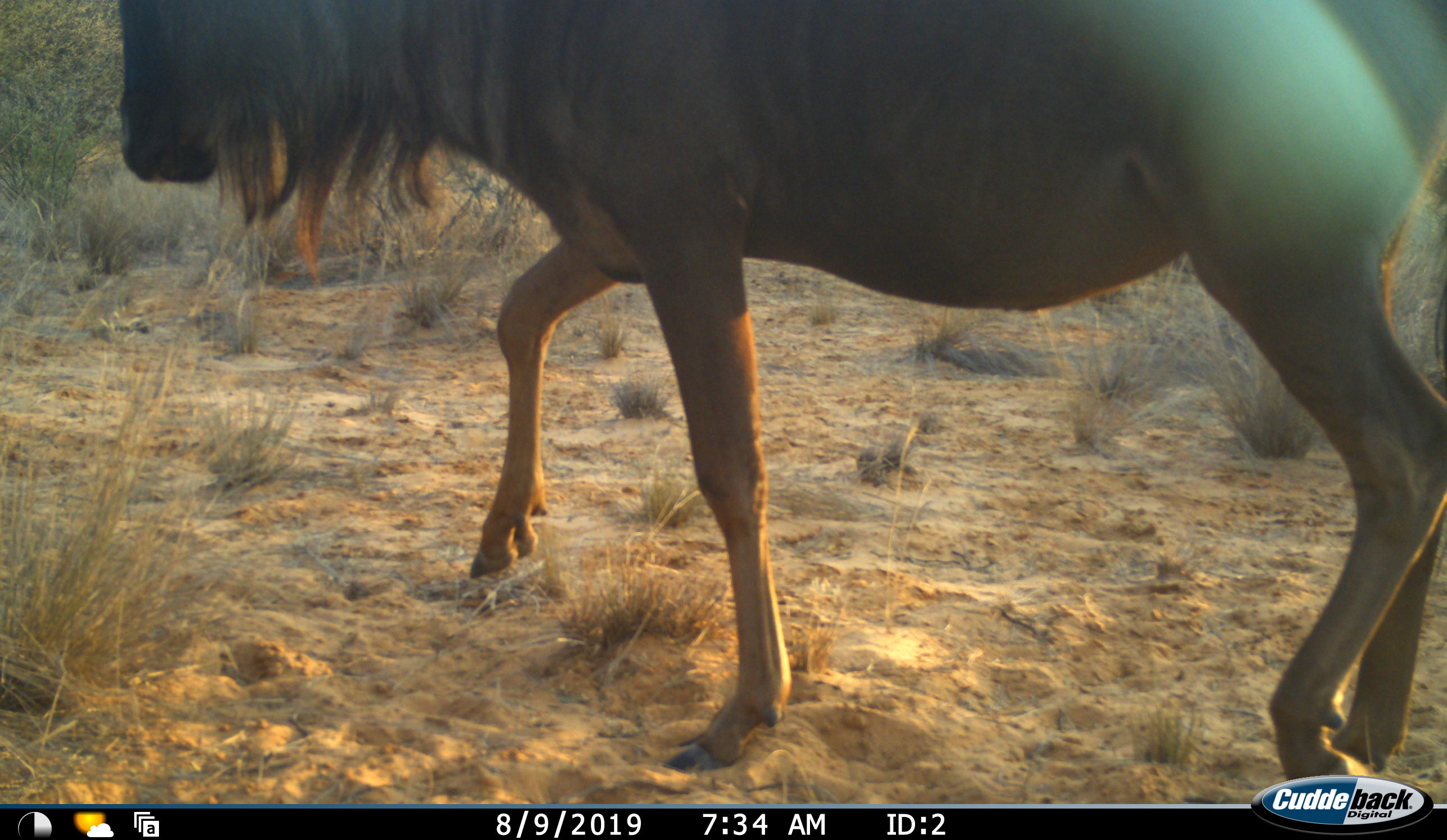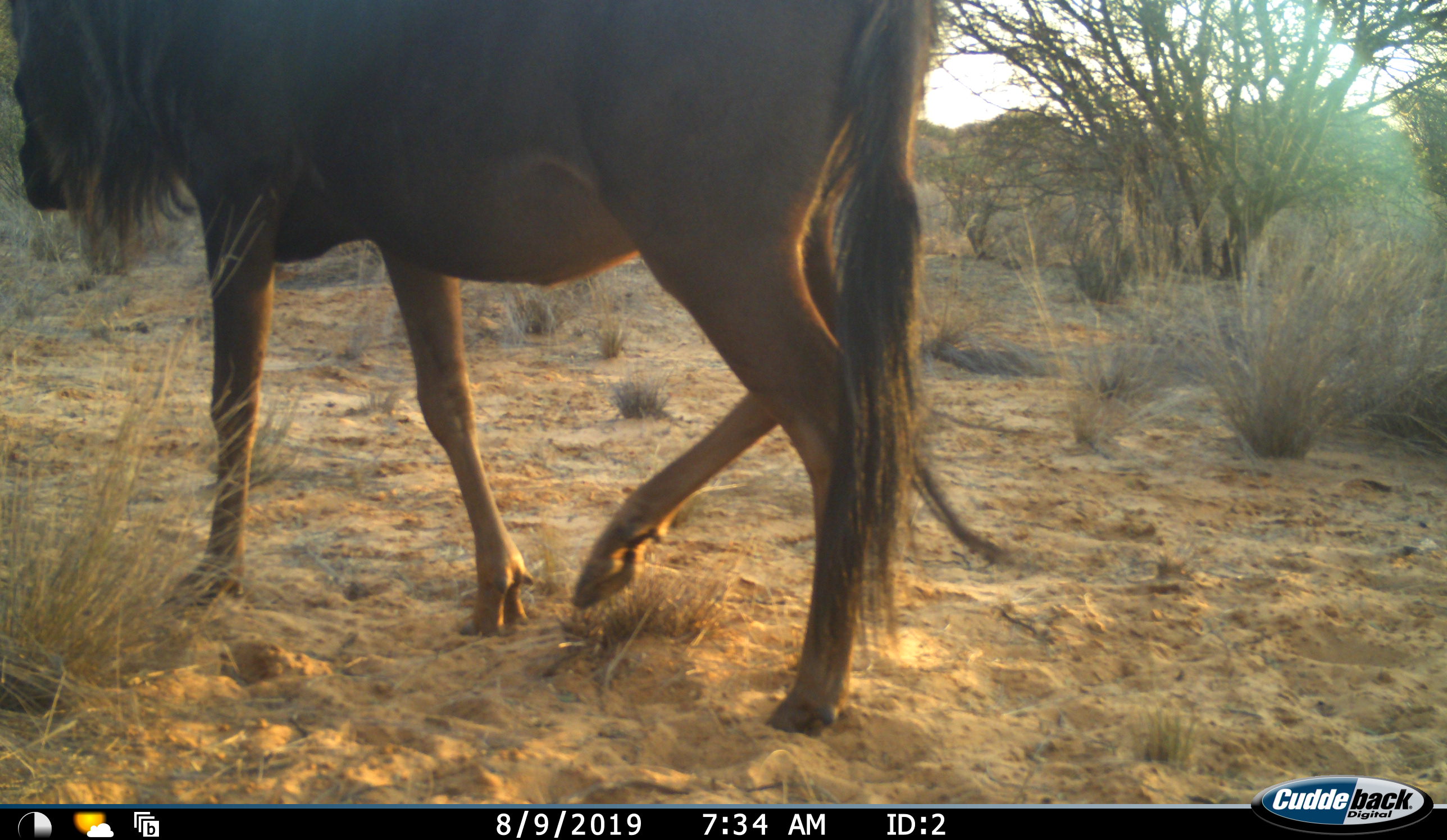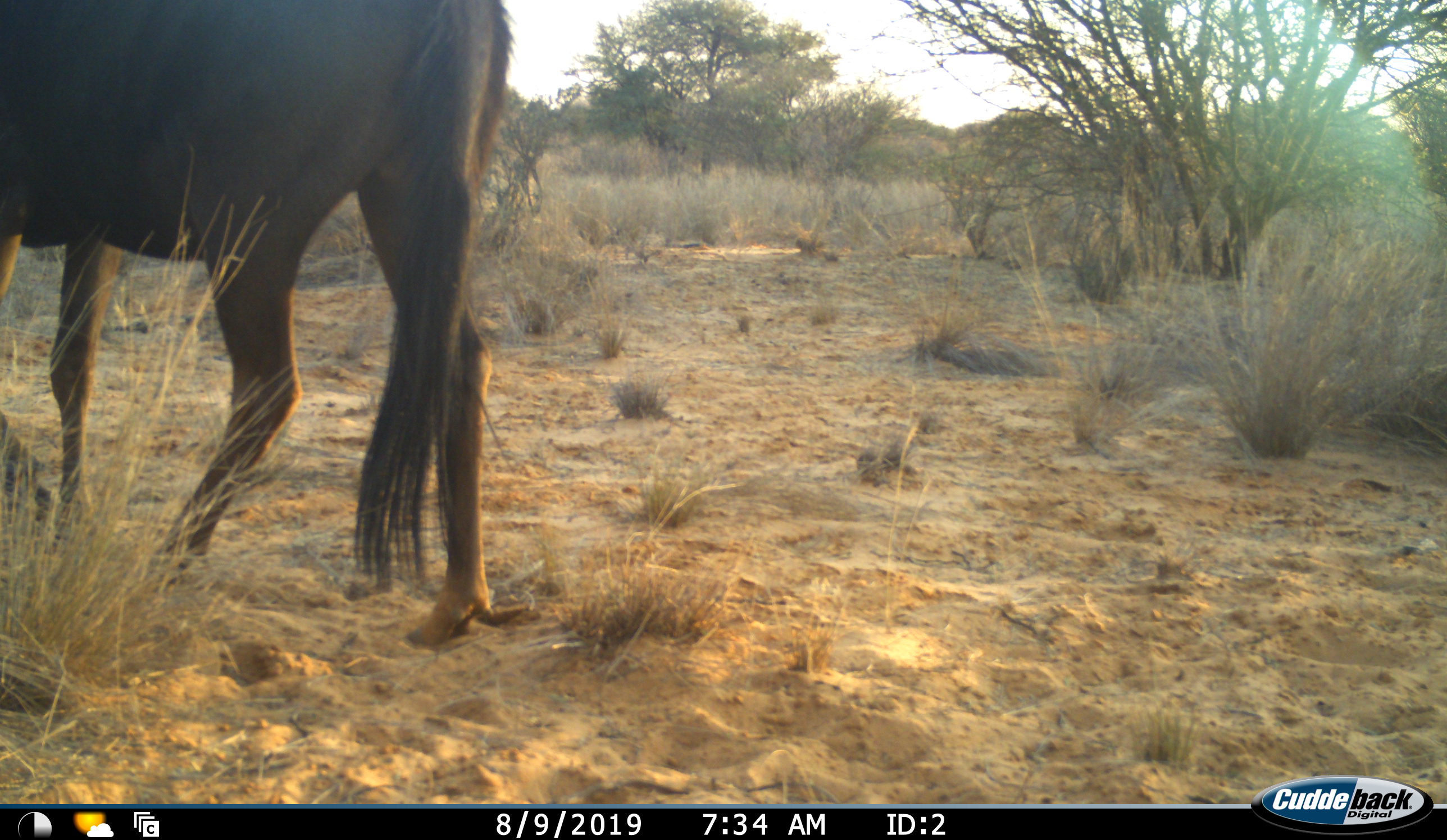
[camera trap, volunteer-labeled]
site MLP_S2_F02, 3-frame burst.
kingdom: Animalia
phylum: Chordata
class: Mammalia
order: Artiodactyla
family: Bovidae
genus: Connochaetes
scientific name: Connochaetes taurinus taurinus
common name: blue wildebeest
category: wildebeestblue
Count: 1.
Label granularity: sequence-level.